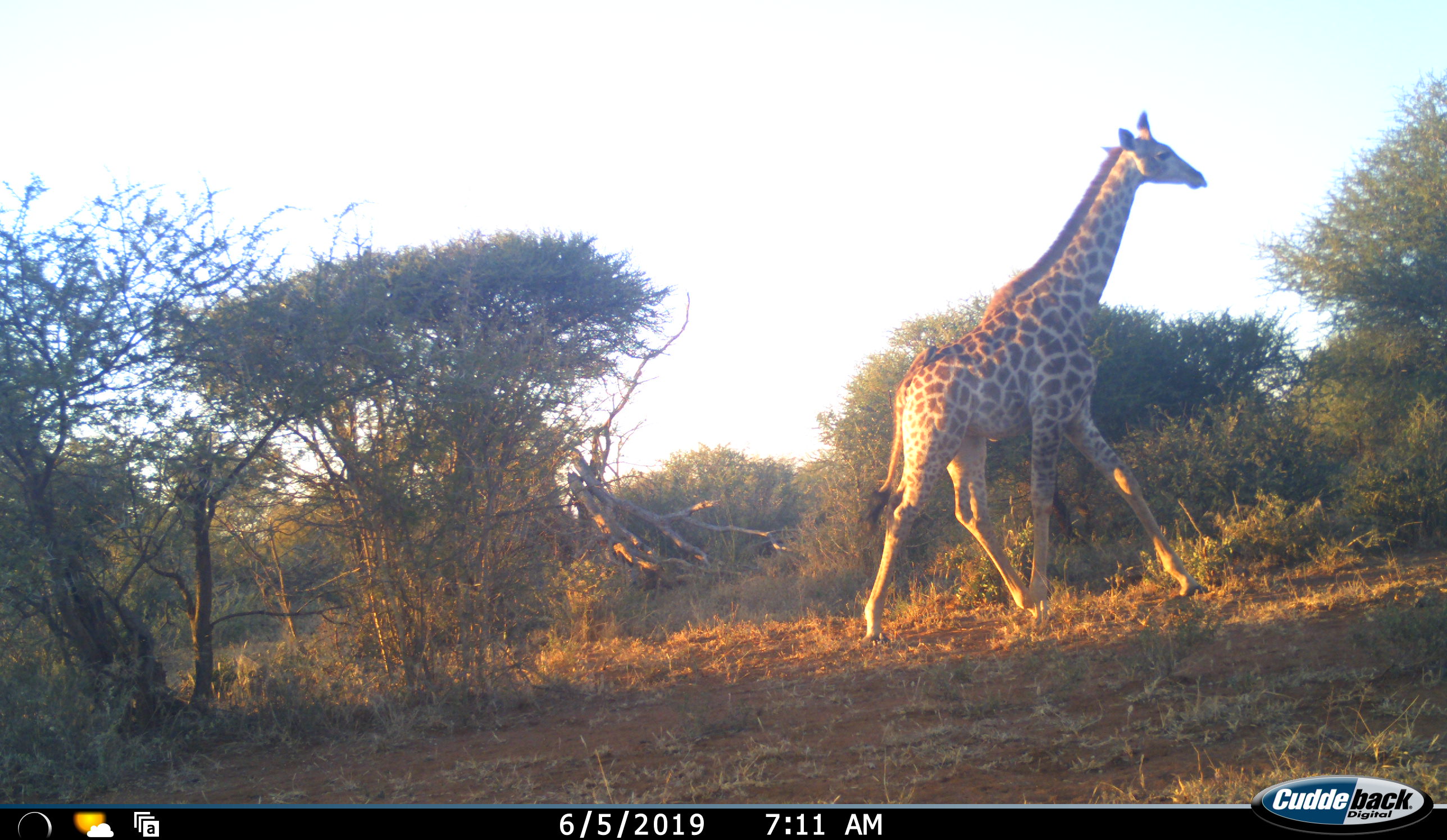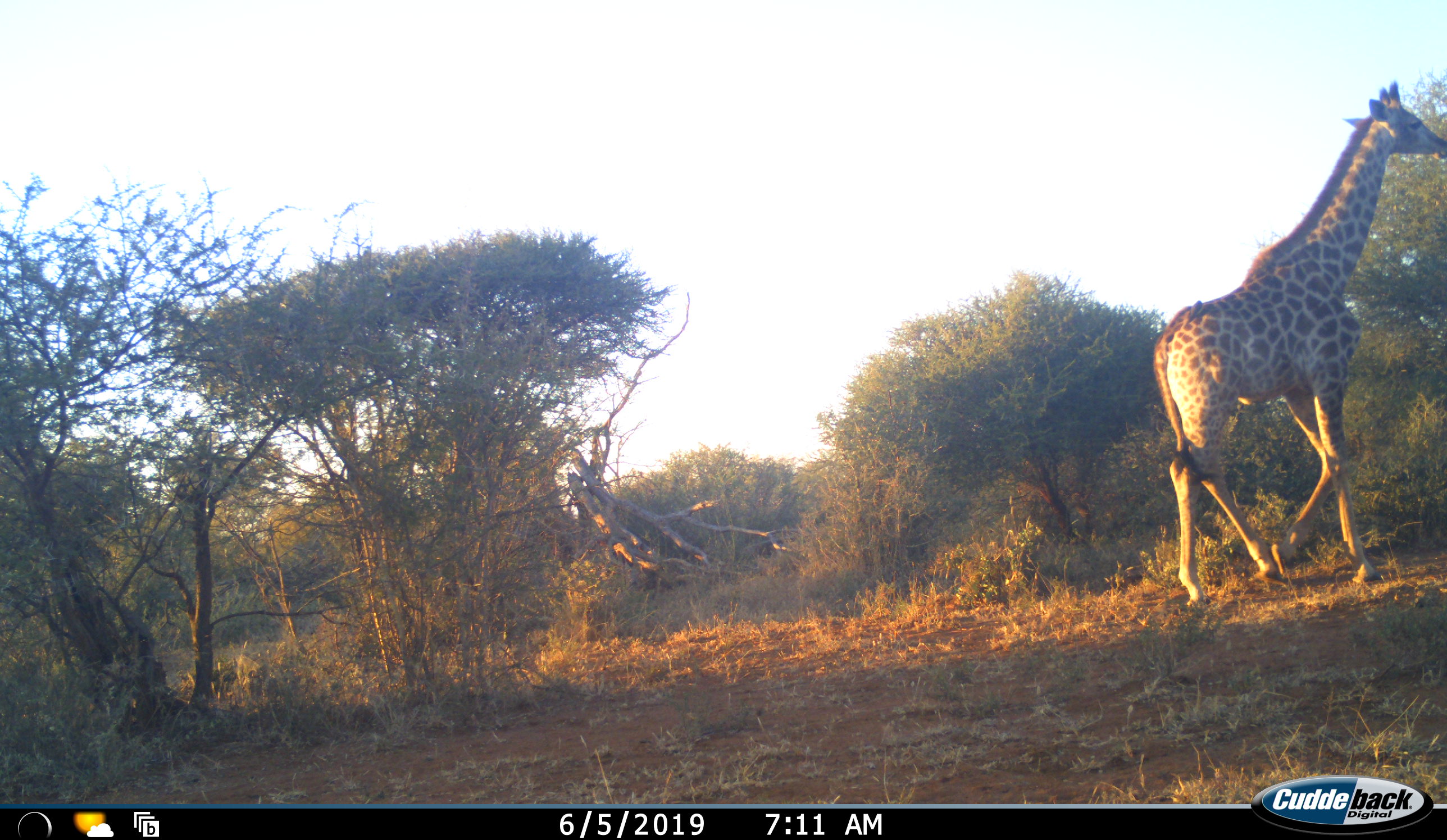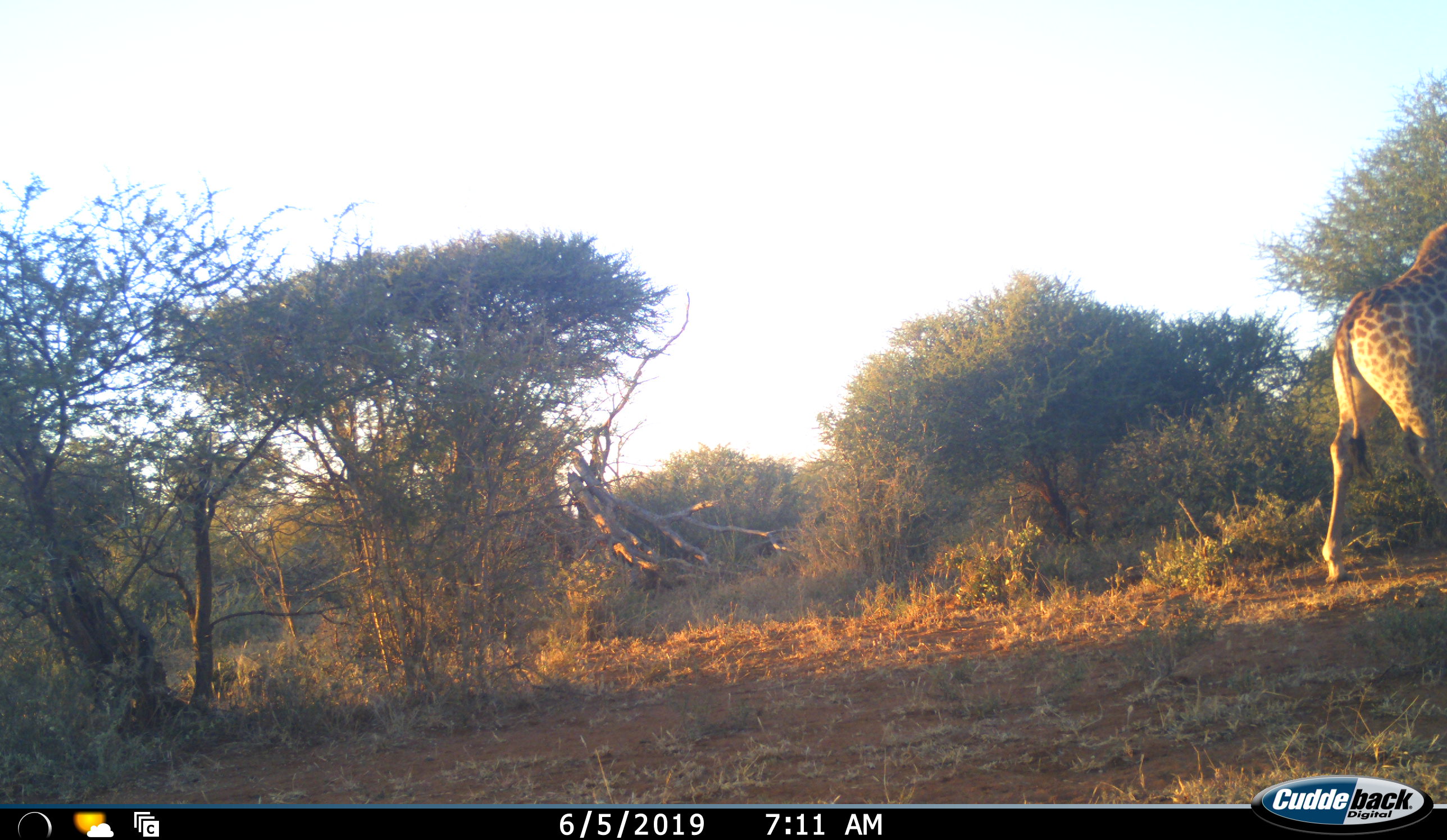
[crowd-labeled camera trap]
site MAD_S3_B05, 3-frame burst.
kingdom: Animalia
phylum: Chordata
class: Mammalia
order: Artiodactyla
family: Giraffidae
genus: Giraffa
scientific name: Giraffa camelopardalis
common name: giraffe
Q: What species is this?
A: Giraffe (Giraffa camelopardalis).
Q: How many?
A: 1.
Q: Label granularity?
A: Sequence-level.